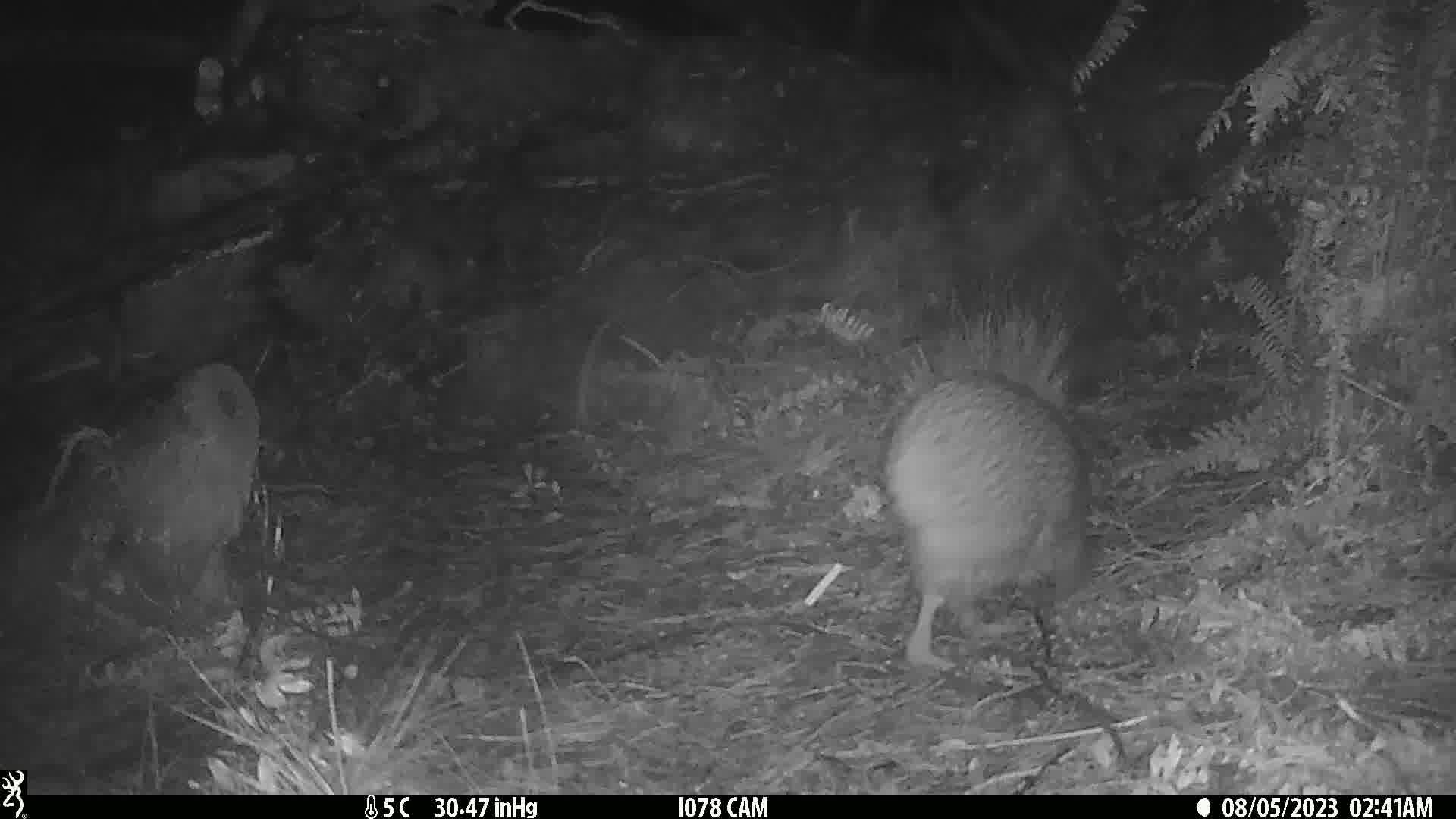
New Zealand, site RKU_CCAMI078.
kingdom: Animalia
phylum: Chordata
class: Aves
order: Apterygiformes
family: Apterygidae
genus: Apteryx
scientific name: Apteryx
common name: kiwi